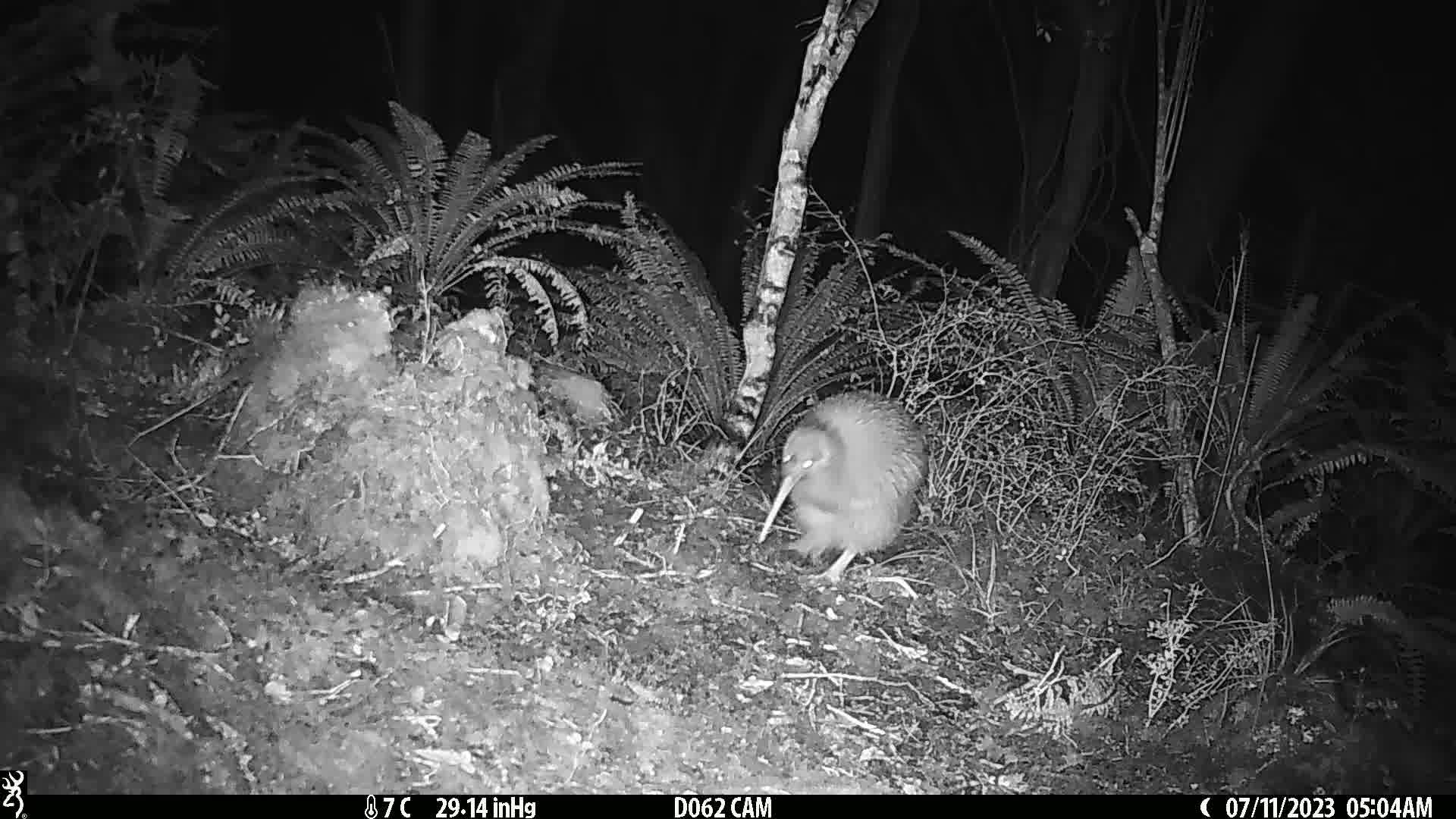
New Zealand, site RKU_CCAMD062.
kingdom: Animalia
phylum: Chordata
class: Aves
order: Apterygiformes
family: Apterygidae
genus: Apteryx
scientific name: Apteryx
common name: kiwi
Kiwi (Apteryx).